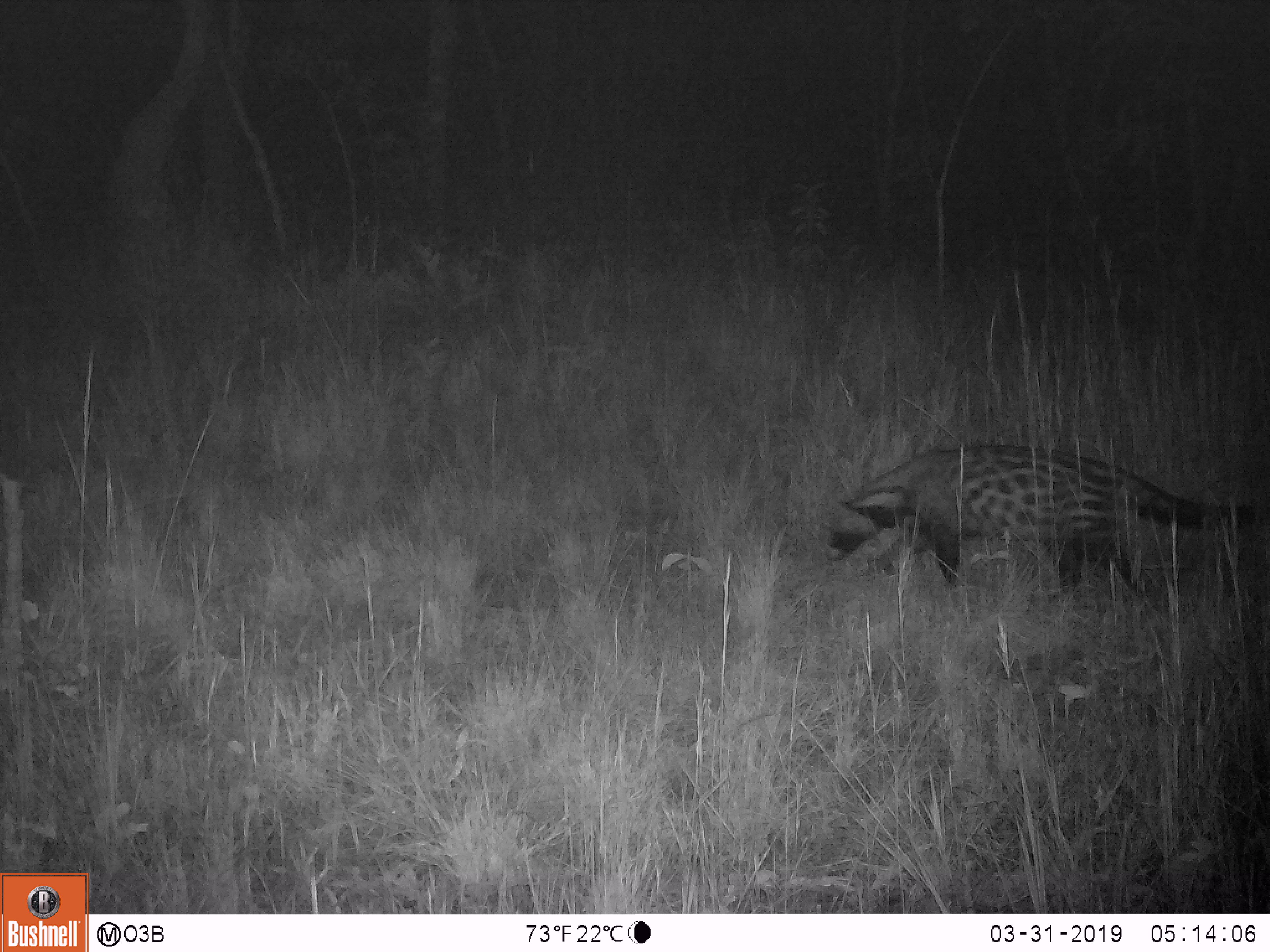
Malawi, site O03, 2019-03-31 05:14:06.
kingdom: Animalia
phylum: Chordata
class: Mammalia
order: Carnivora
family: Viverridae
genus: Civettictis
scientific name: Civettictis civetta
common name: african civet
African civet (Civettictis civetta), count 1.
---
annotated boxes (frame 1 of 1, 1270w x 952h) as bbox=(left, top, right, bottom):
african civet: bbox=(794, 436, 1262, 589)